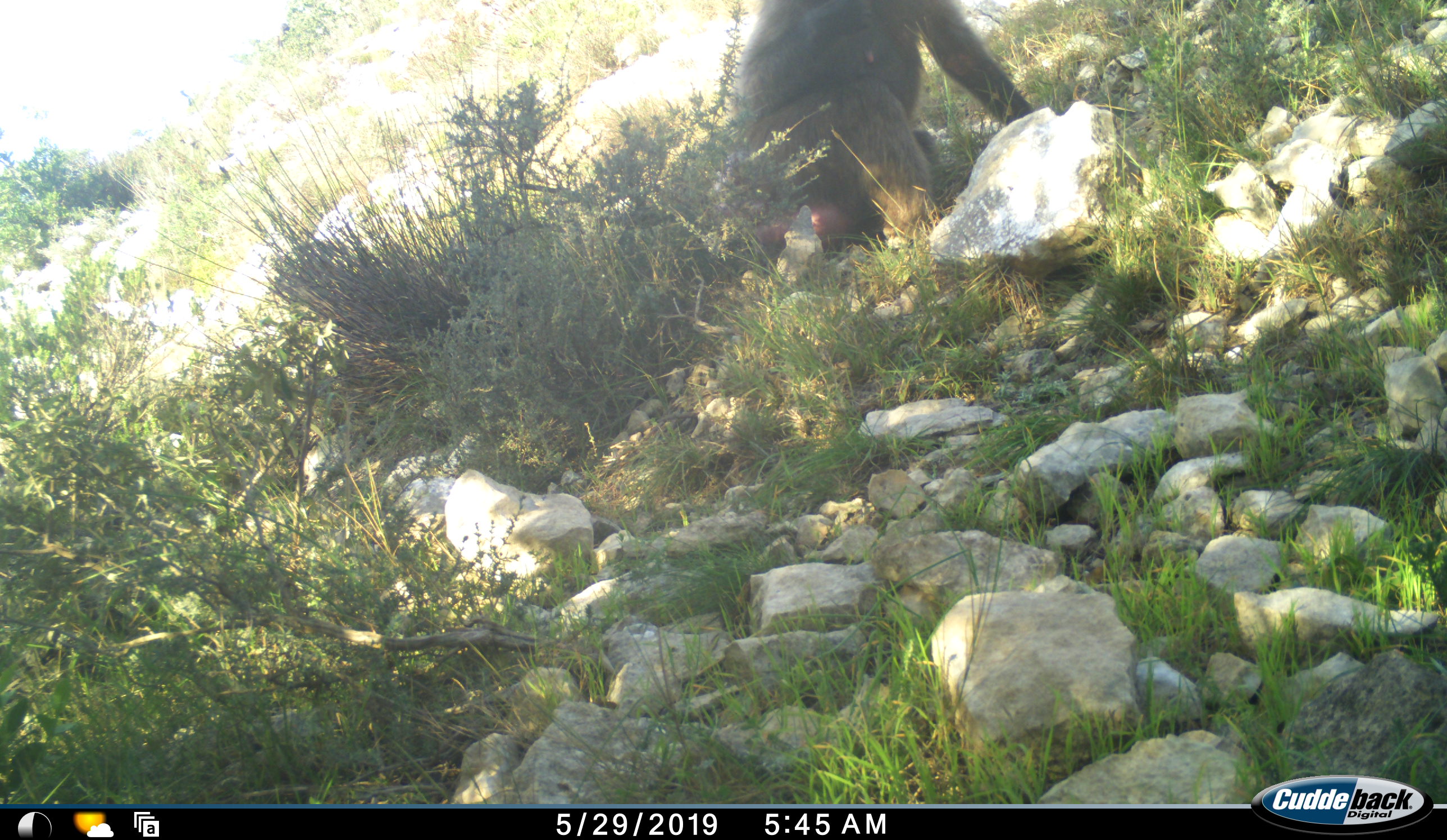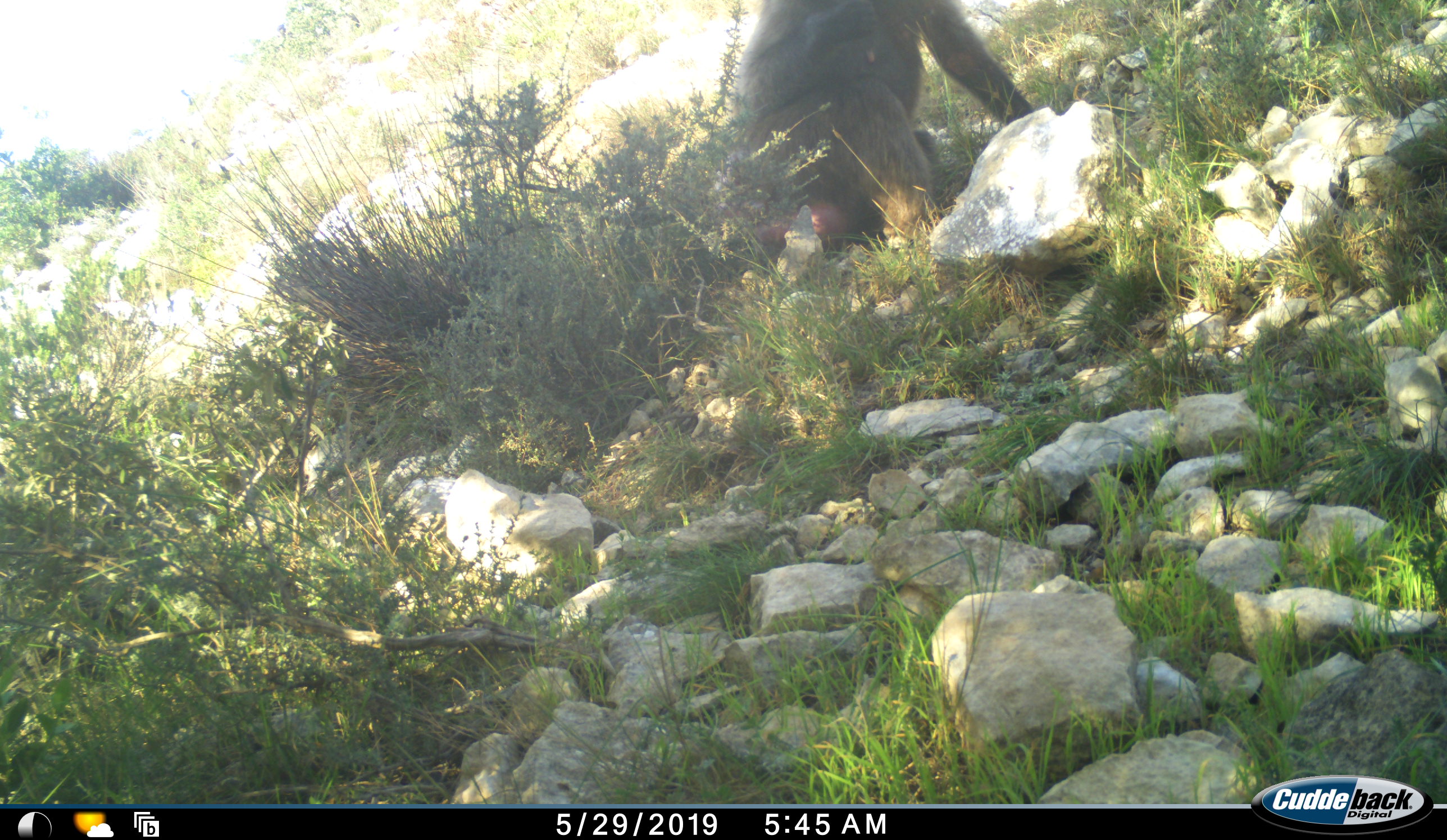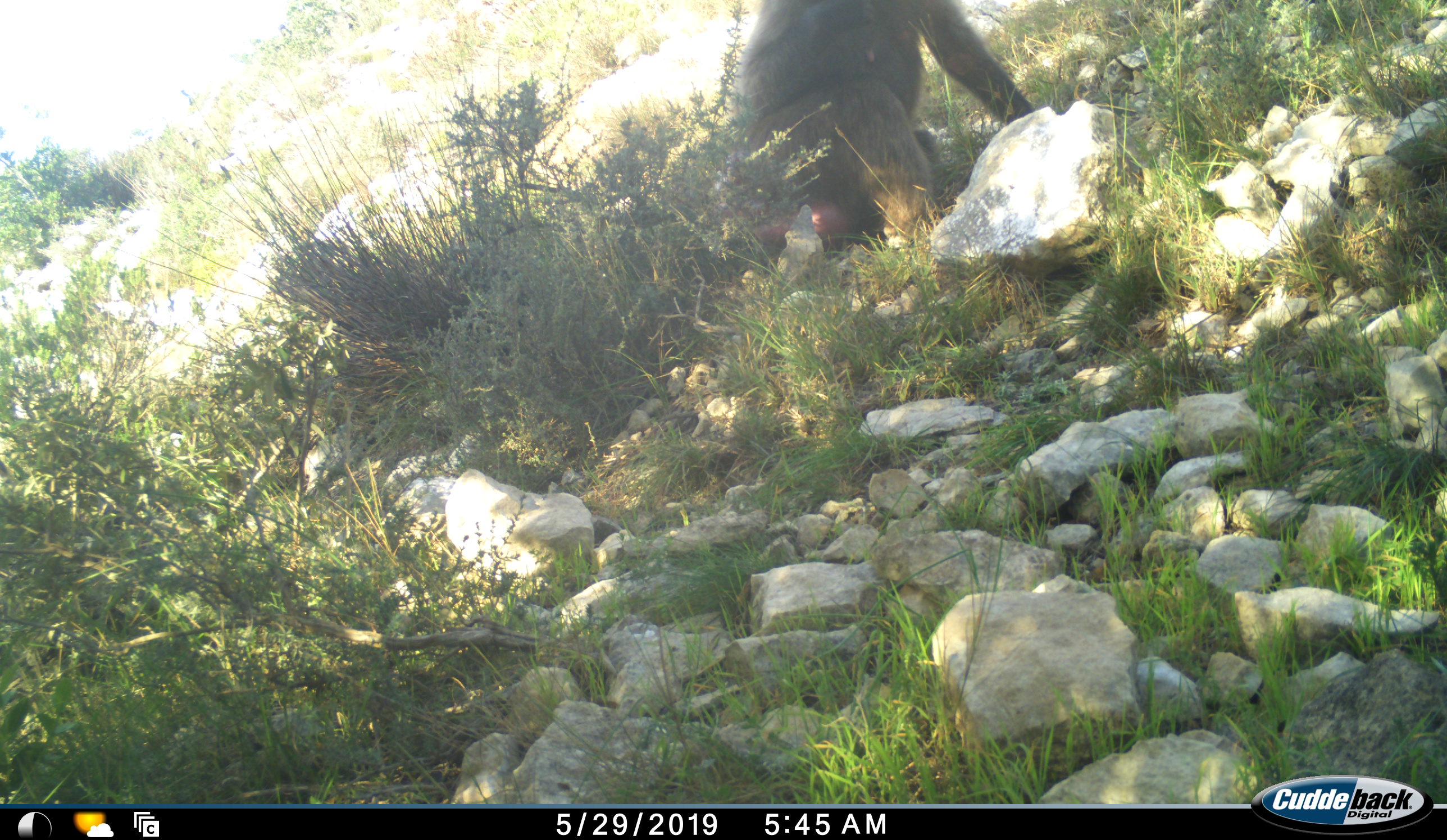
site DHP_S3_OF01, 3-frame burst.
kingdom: Animalia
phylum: Chordata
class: Mammalia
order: Primates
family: Cercopithecidae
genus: Papio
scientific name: Papio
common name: baboon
Baboon (Papio), count 1. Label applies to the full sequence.